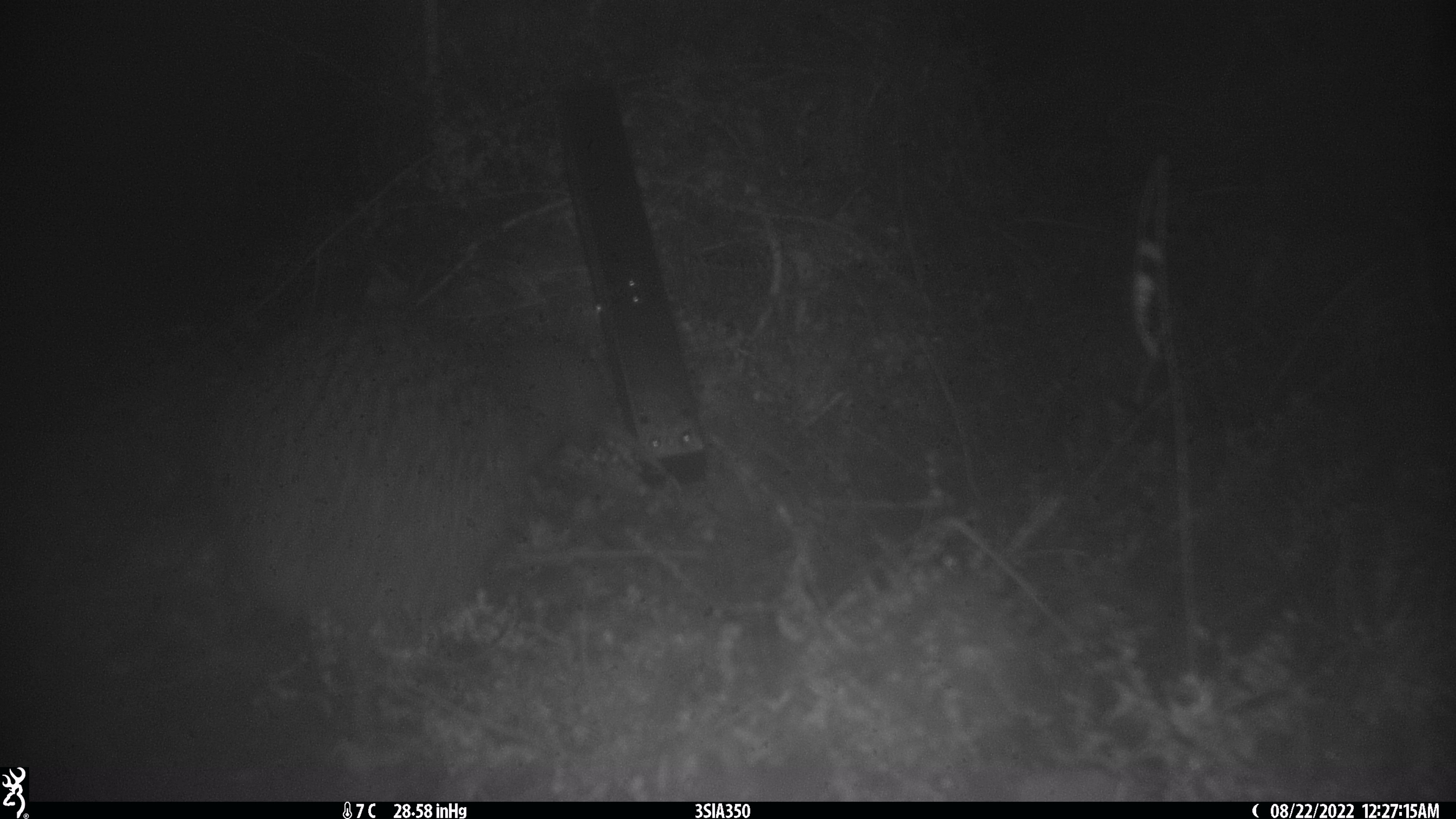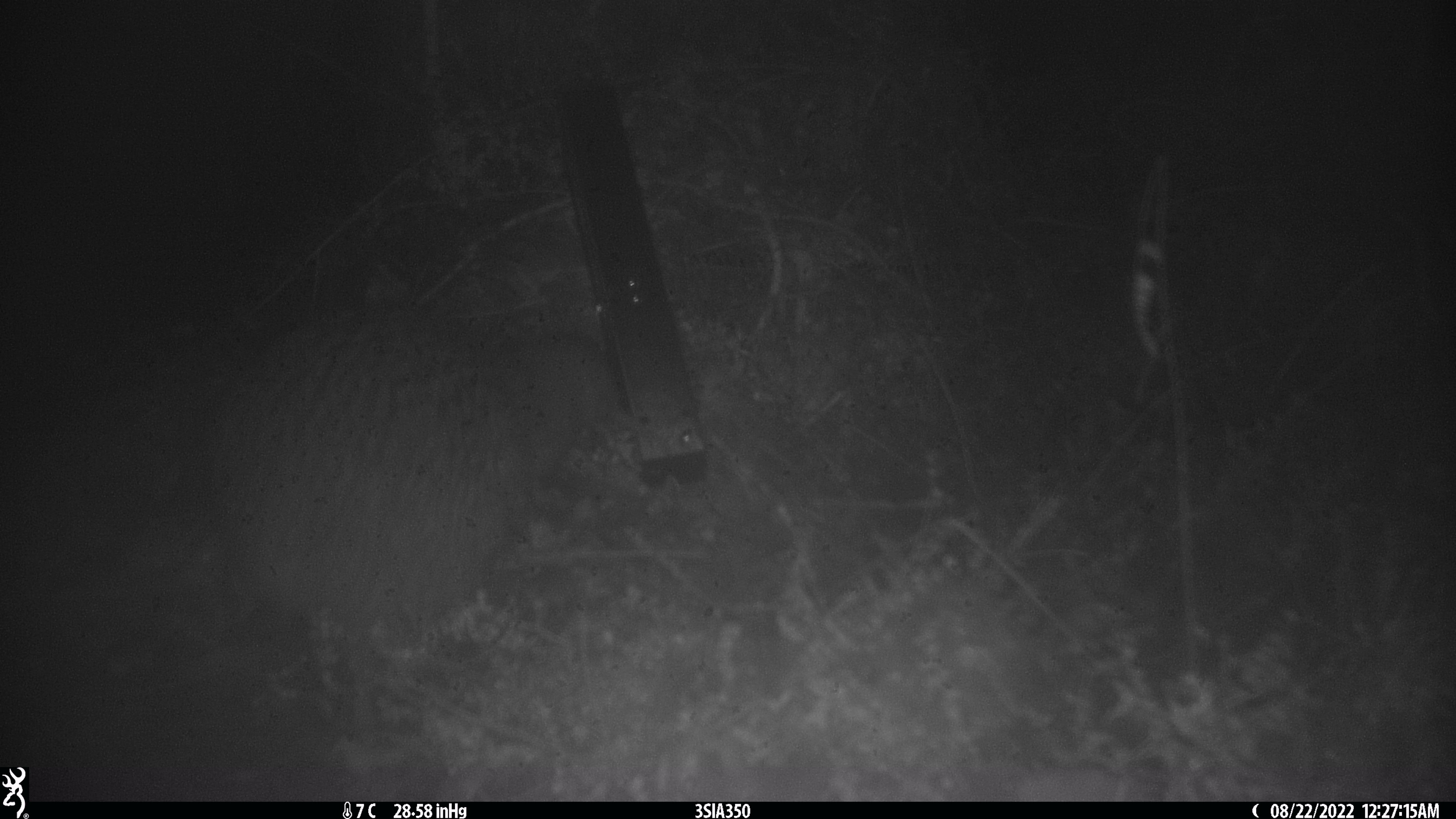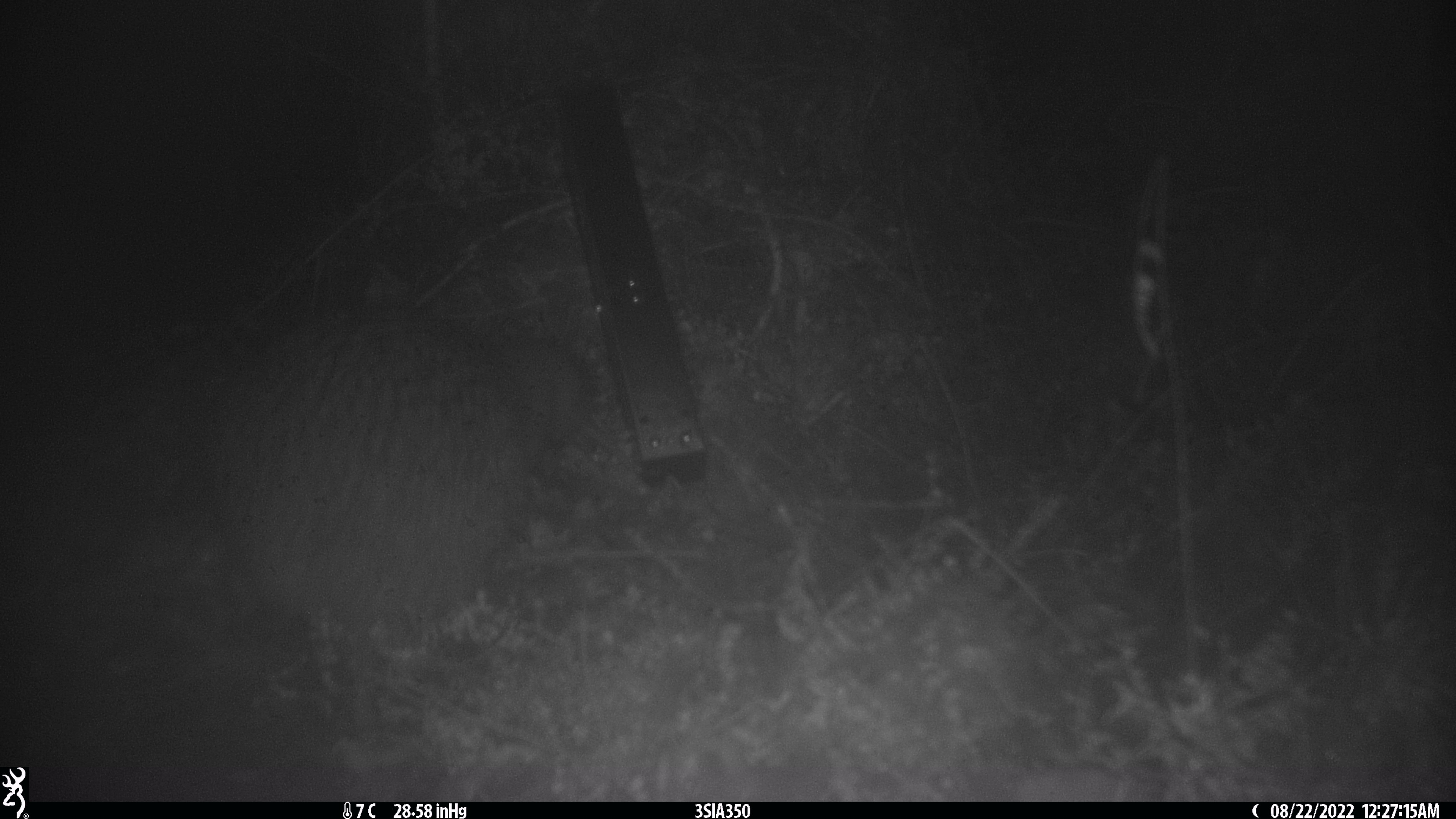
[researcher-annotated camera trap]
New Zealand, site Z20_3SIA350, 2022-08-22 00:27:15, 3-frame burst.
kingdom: Animalia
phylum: Chordata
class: Aves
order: Apterygiformes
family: Apterygidae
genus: Apteryx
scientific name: Apteryx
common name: kiwi